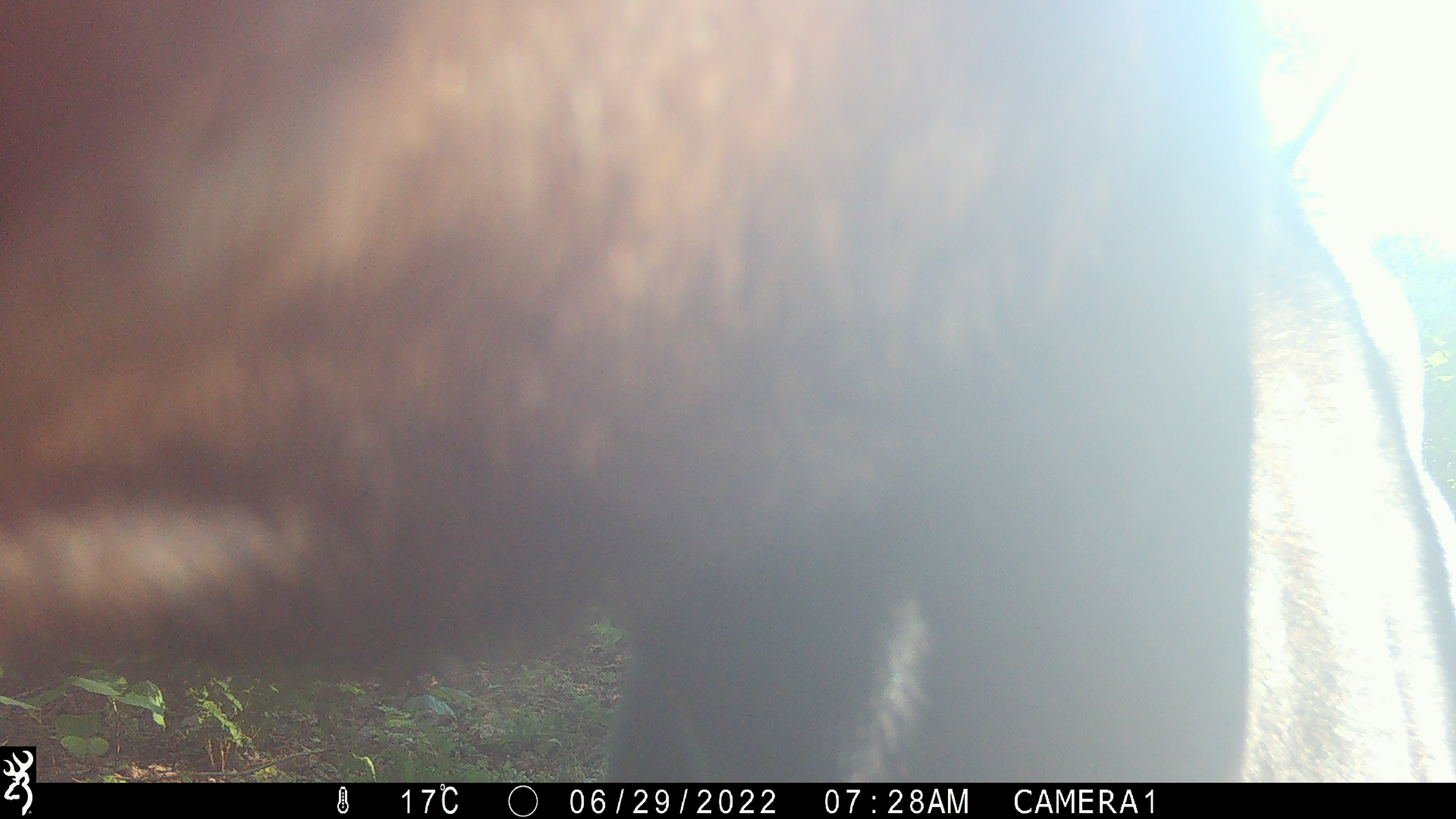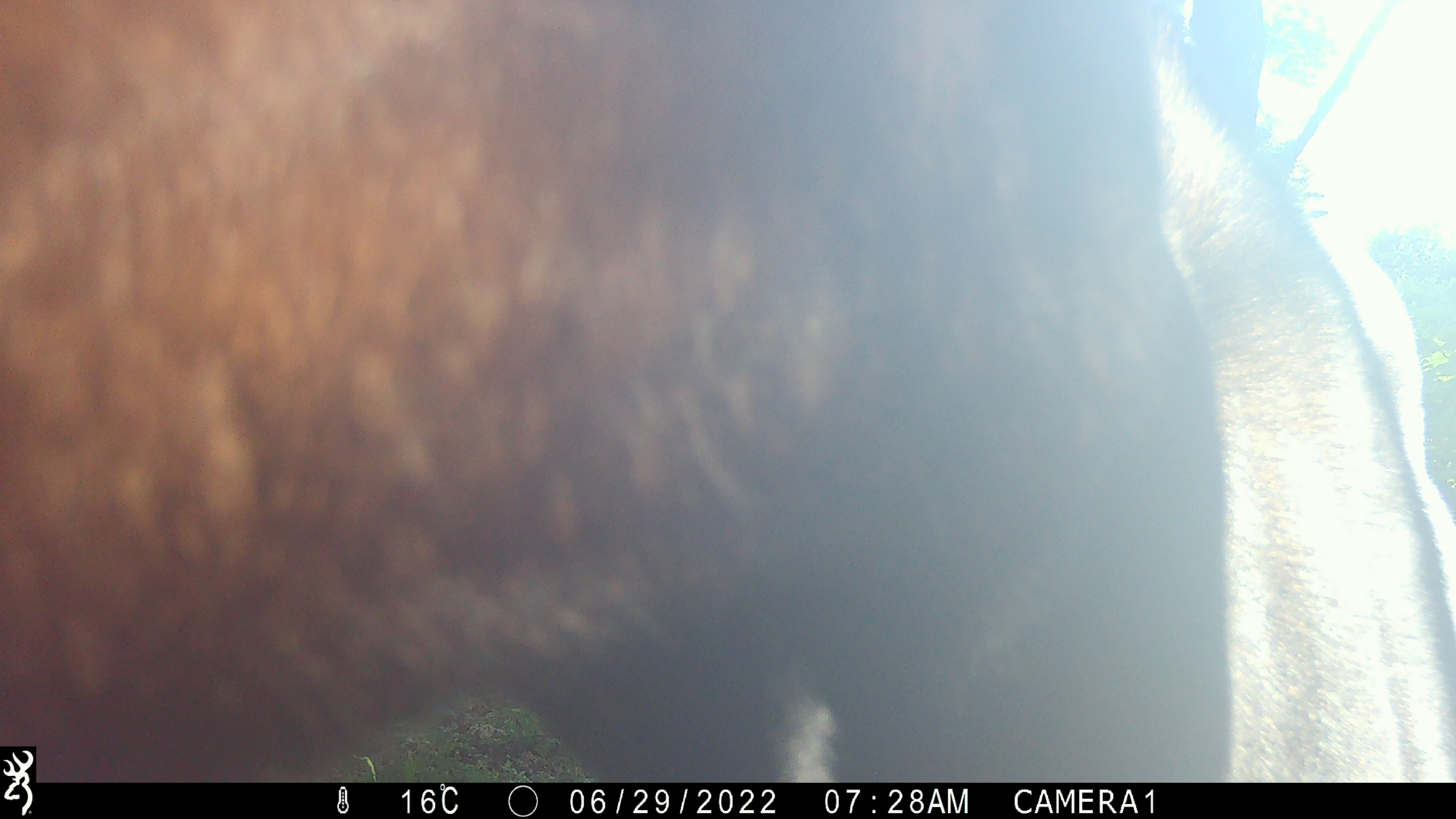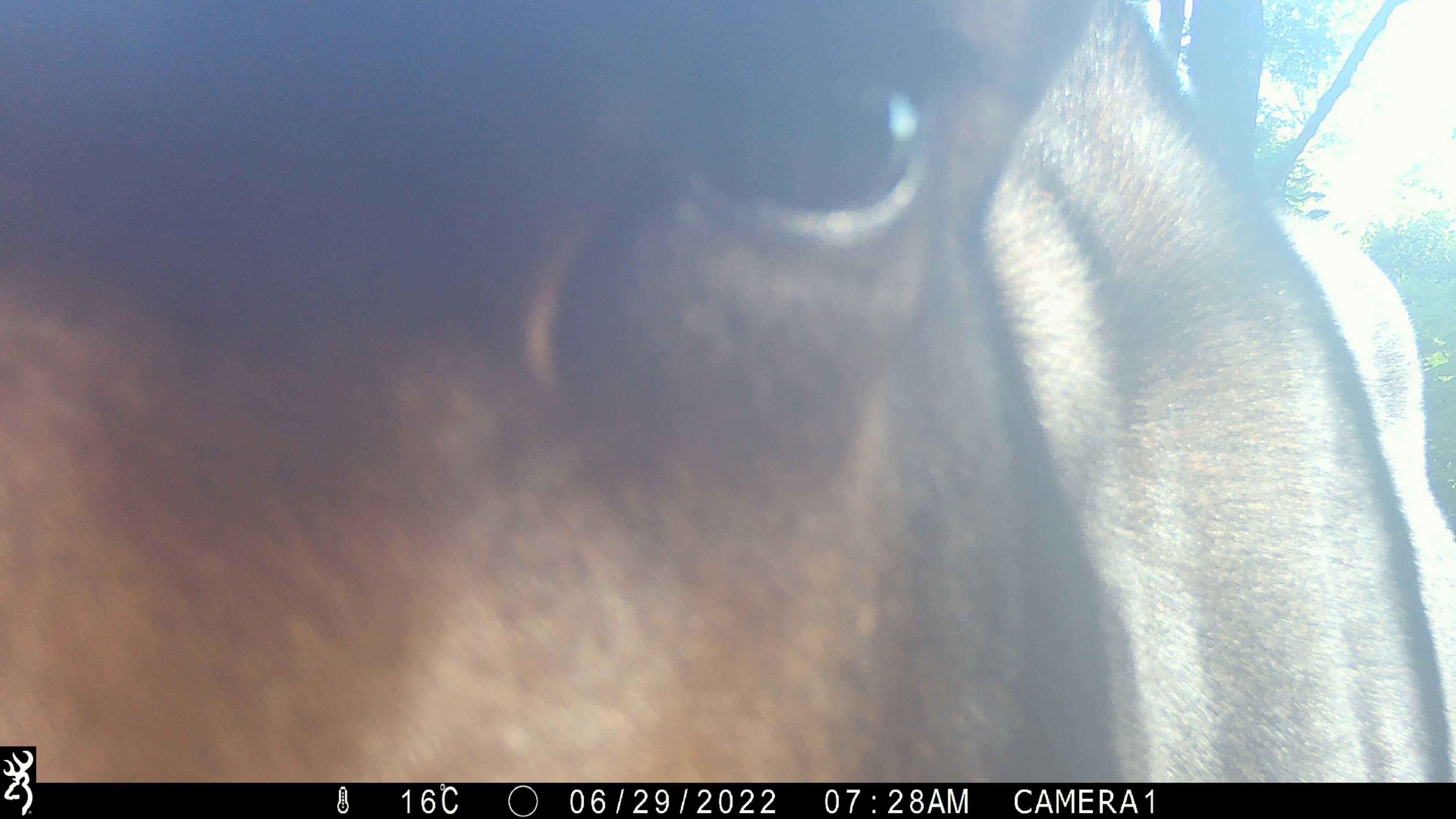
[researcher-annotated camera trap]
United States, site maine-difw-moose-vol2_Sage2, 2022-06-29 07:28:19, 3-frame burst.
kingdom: Animalia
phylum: Chordata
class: Mammalia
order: Artiodactyla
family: Cervidae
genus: Alces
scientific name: Alces alces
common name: moose